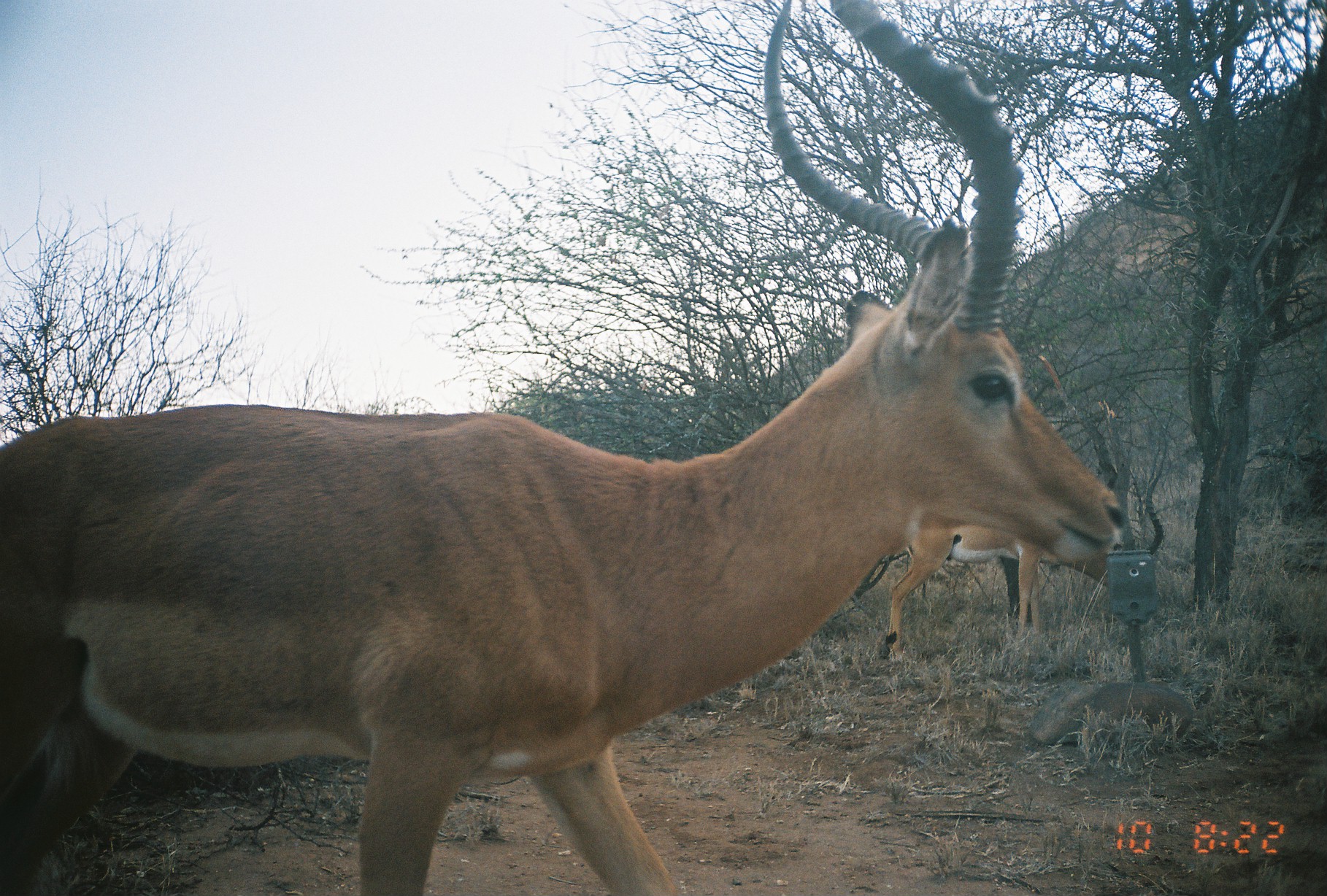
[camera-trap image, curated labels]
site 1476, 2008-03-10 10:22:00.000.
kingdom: Animalia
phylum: Chordata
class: Mammalia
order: Artiodactyla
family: Bovidae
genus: Aepyceros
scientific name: Aepyceros melampus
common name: impala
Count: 2.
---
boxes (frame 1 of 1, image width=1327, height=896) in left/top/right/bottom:
aepyceros melampus: 0/0/1126/896; 884/456/1165/657